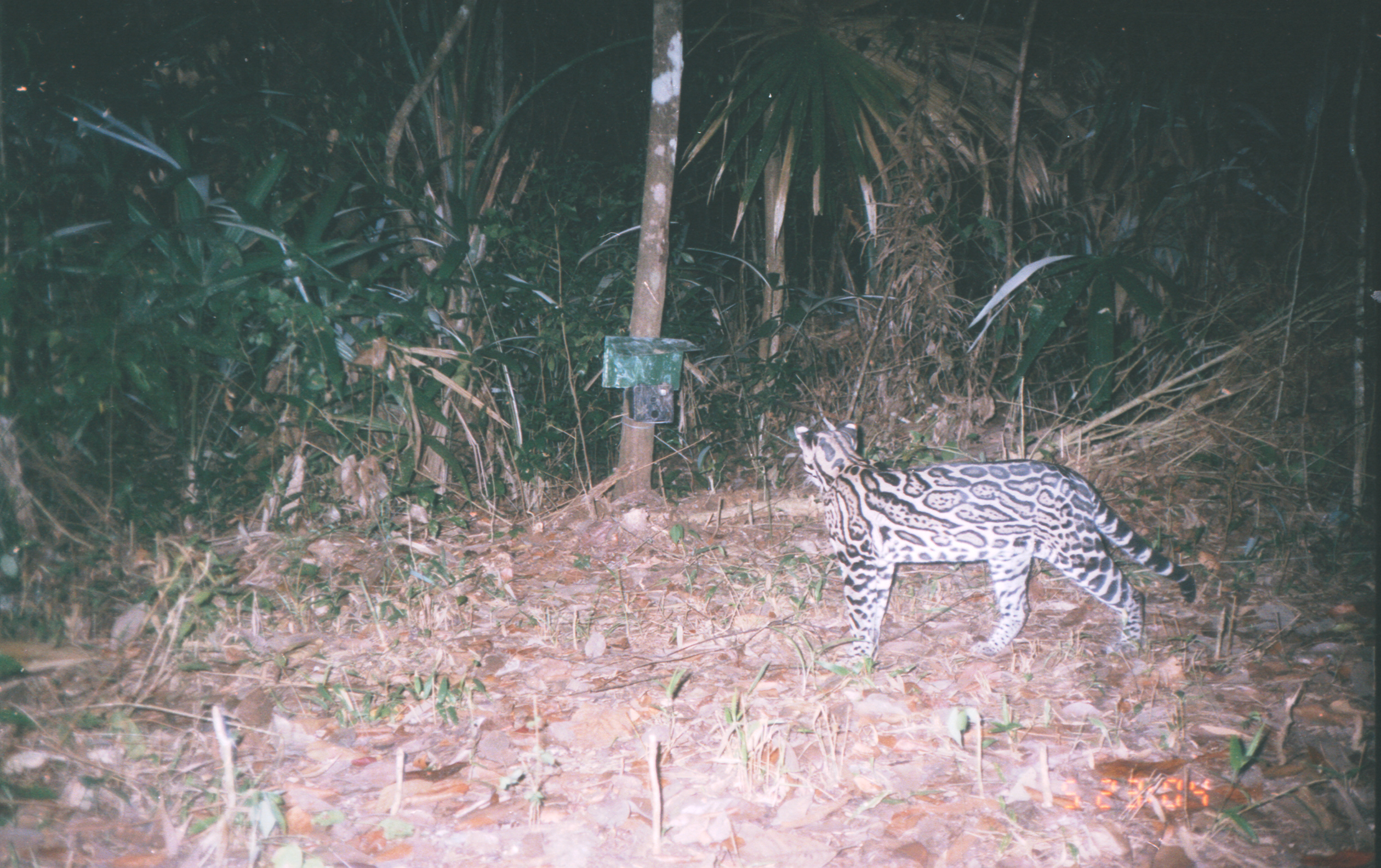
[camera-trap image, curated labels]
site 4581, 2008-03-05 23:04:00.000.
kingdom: Animalia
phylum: Chordata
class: Mammalia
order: Carnivora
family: Felidae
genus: Leopardus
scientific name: Leopardus pardalis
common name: ocelot